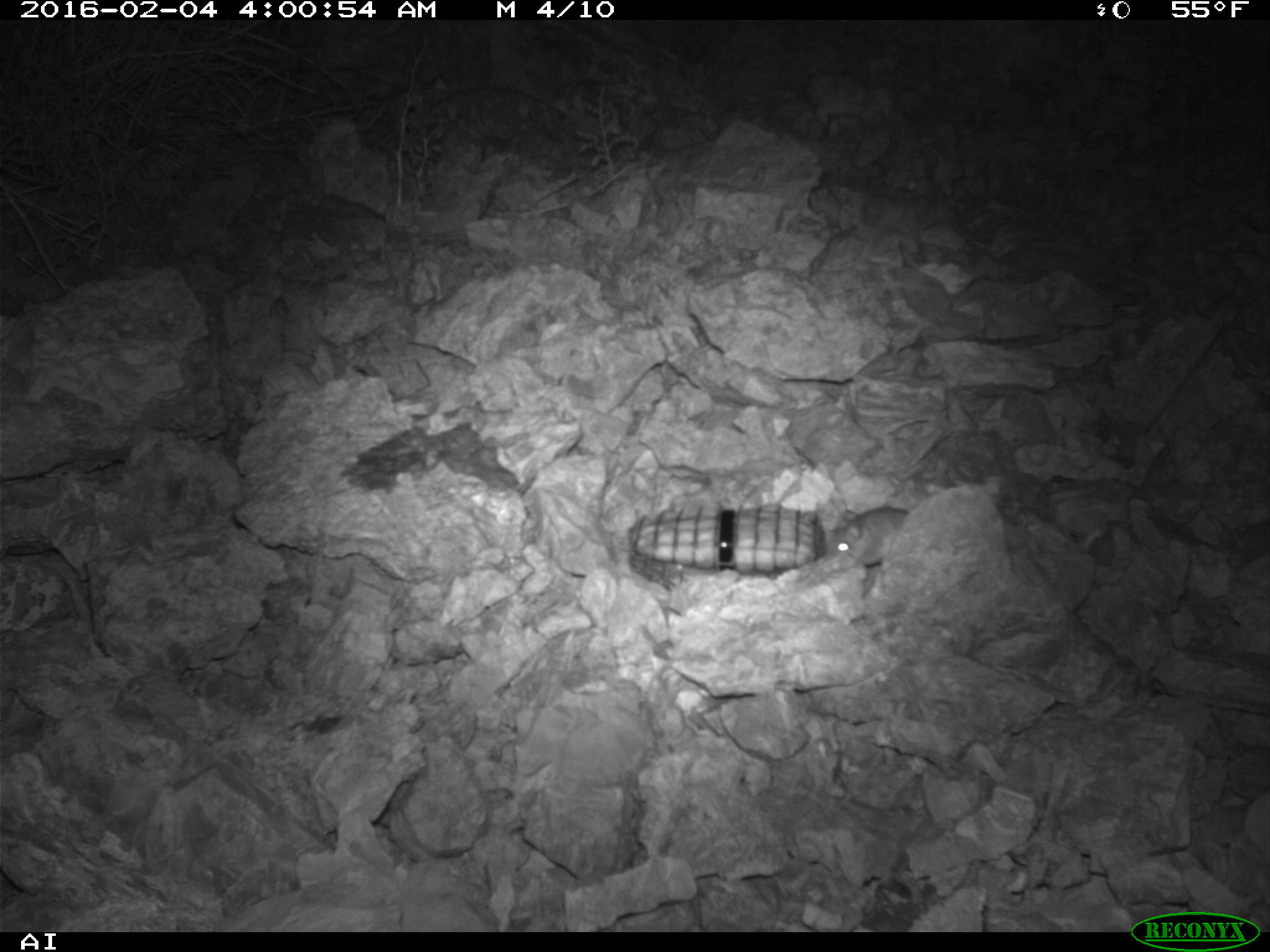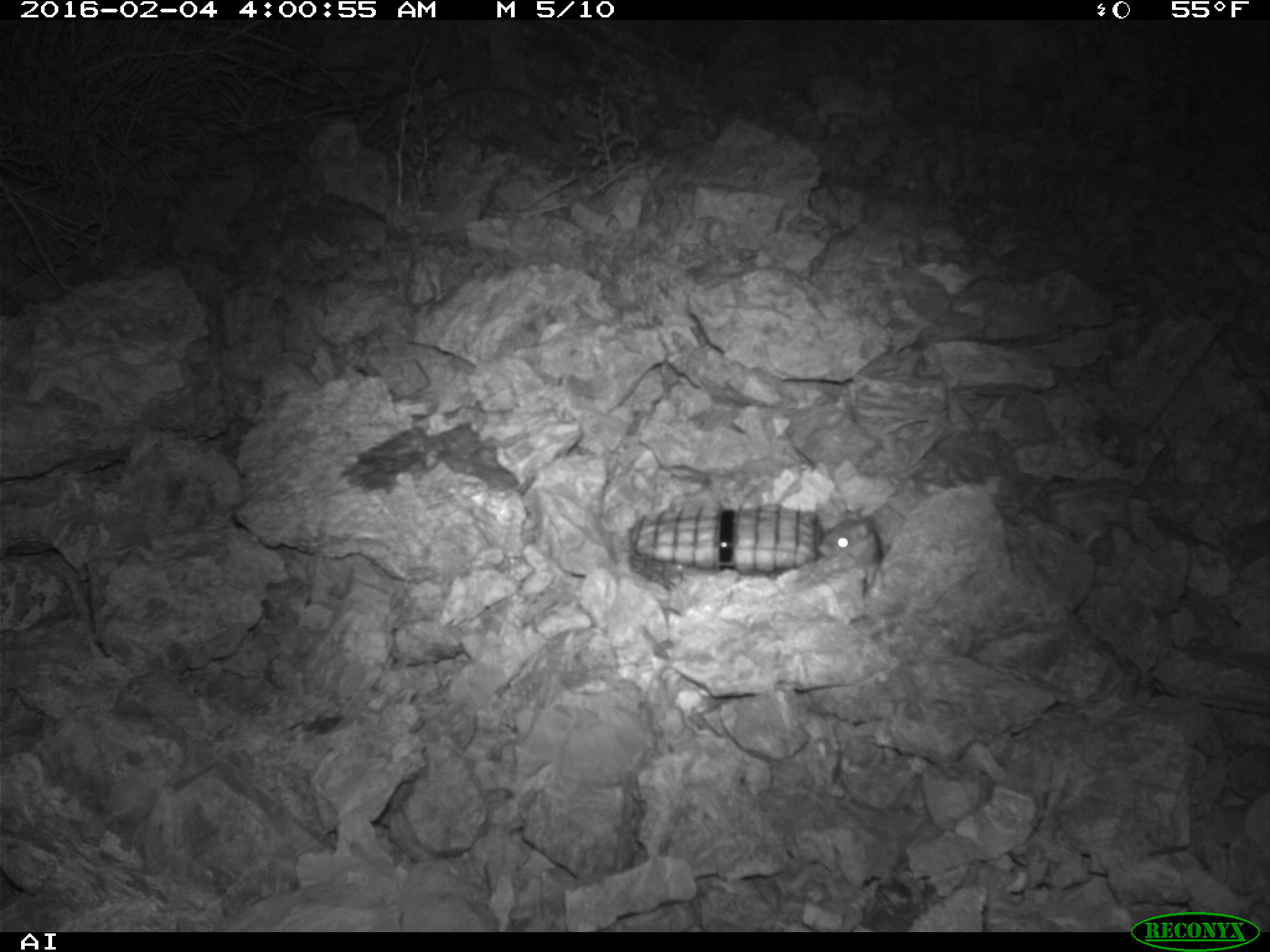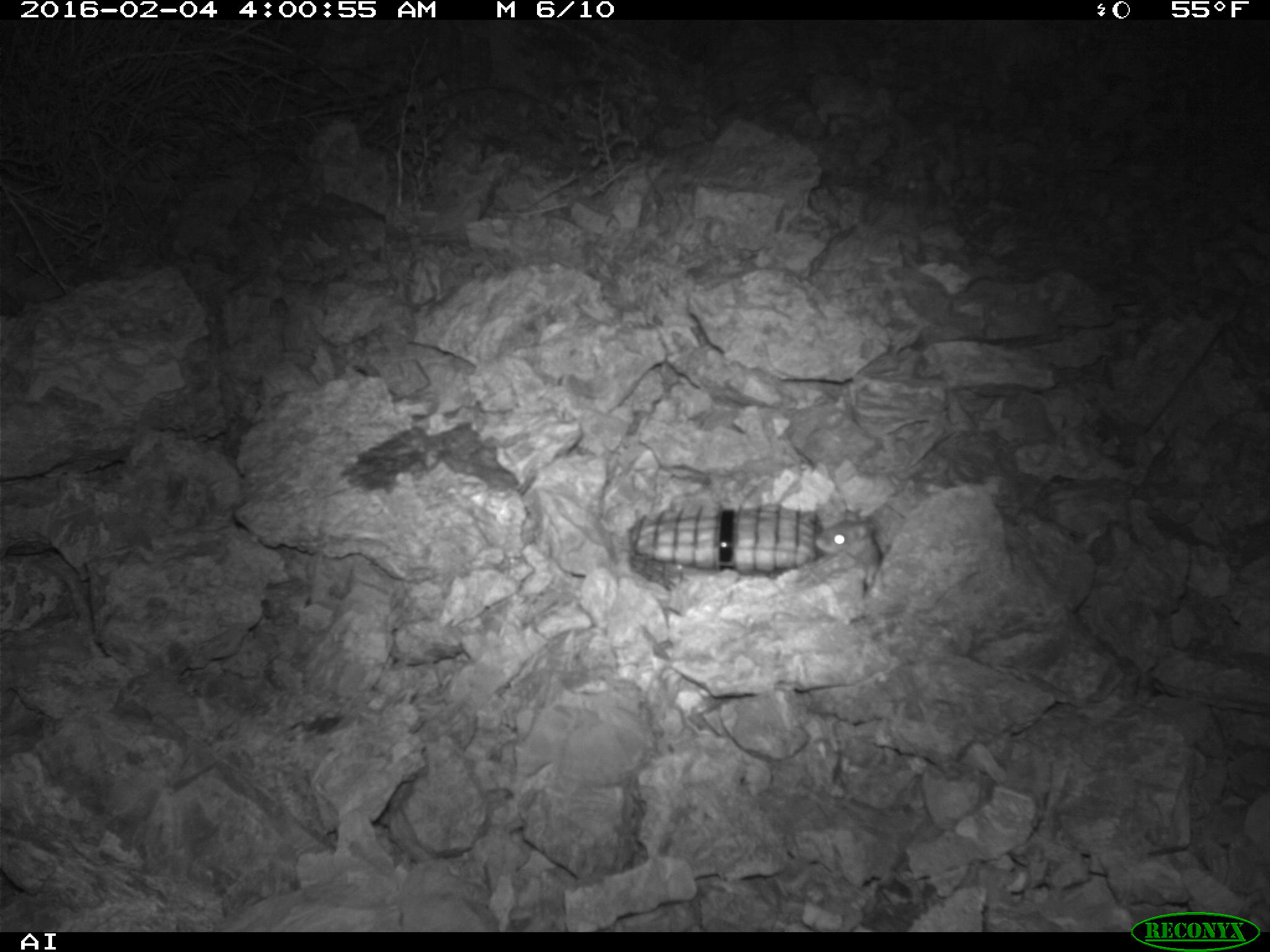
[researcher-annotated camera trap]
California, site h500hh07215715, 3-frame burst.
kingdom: Animalia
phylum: Chordata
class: Mammalia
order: Rodentia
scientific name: Rodentia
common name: rodent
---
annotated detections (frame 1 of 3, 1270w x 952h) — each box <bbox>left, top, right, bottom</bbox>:
rodent: <bbox>825, 506, 910, 568</bbox>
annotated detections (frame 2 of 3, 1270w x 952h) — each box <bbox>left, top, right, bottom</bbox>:
rodent: <bbox>819, 507, 883, 589</bbox>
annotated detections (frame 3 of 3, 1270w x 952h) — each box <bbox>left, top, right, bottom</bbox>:
rodent: <bbox>808, 521, 881, 596</bbox>